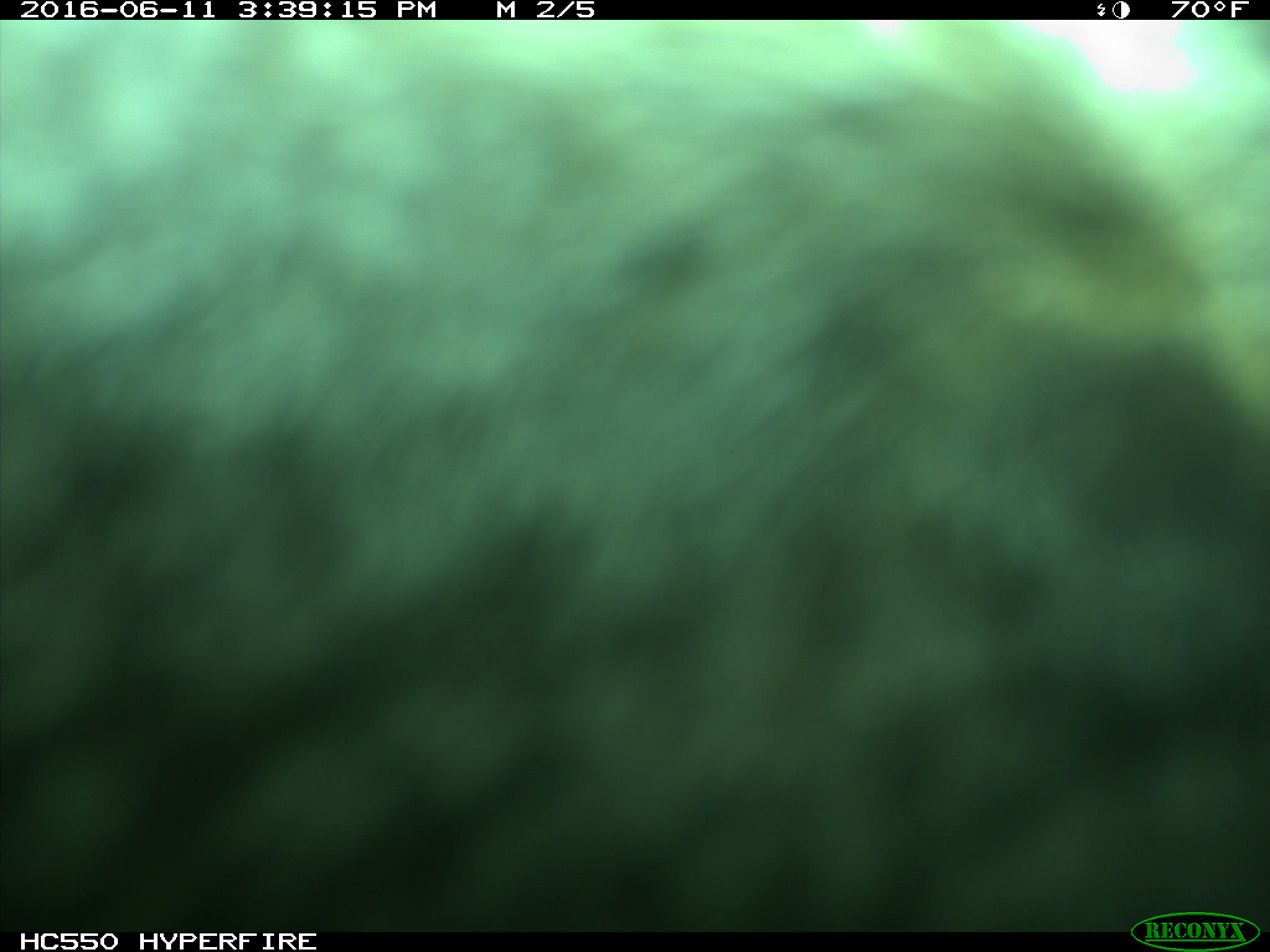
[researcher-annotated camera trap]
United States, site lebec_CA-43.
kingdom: Animalia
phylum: Chordata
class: Mammalia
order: Artiodactyla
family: Bovidae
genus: Bos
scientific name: Bos taurus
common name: domestic cow